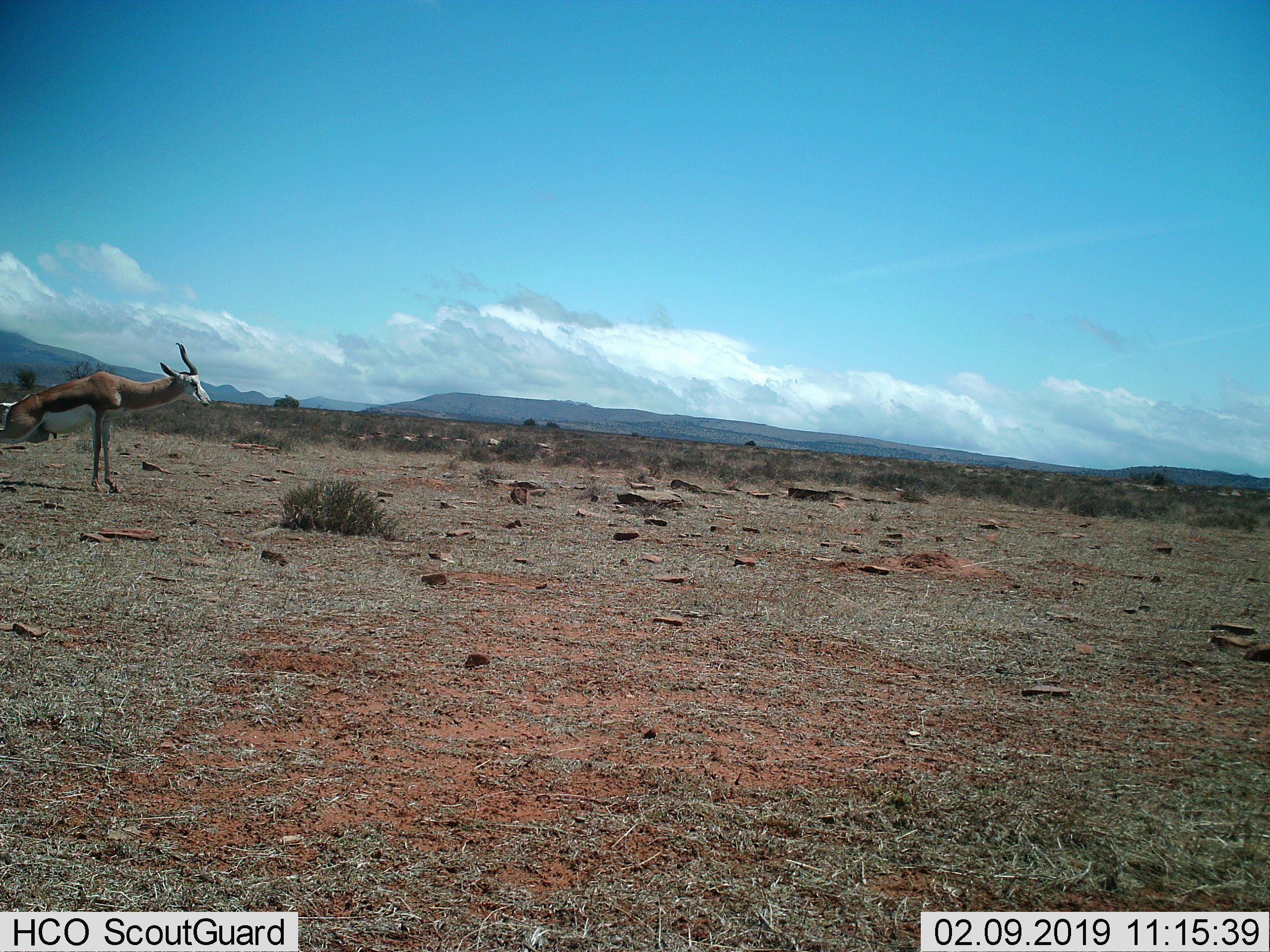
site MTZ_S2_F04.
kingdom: Animalia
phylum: Chordata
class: Mammalia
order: Artiodactyla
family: Bovidae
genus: Antidorcas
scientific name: Antidorcas marsupialis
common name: springbok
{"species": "springbok (Antidorcas marsupialis)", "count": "1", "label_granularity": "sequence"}